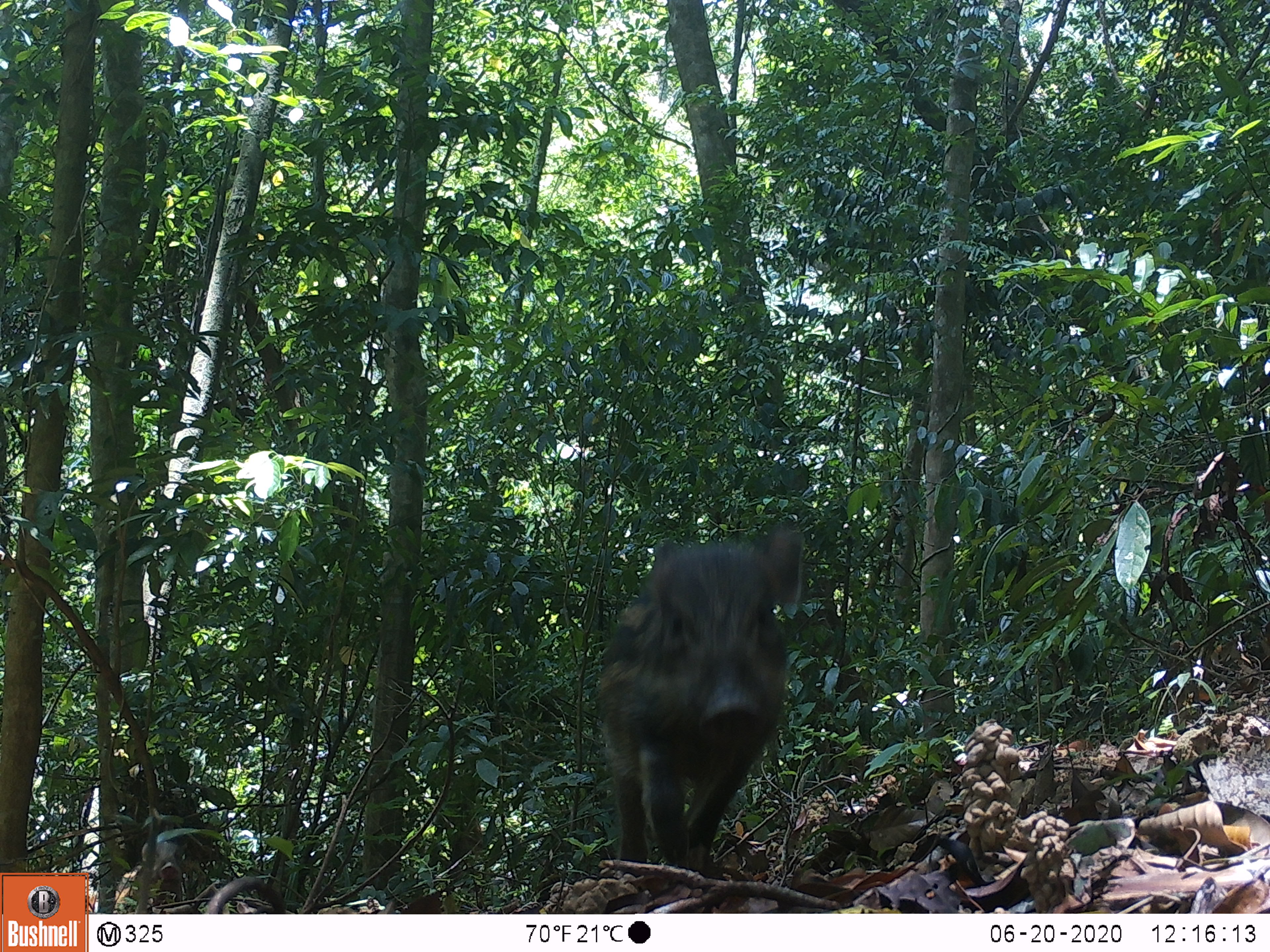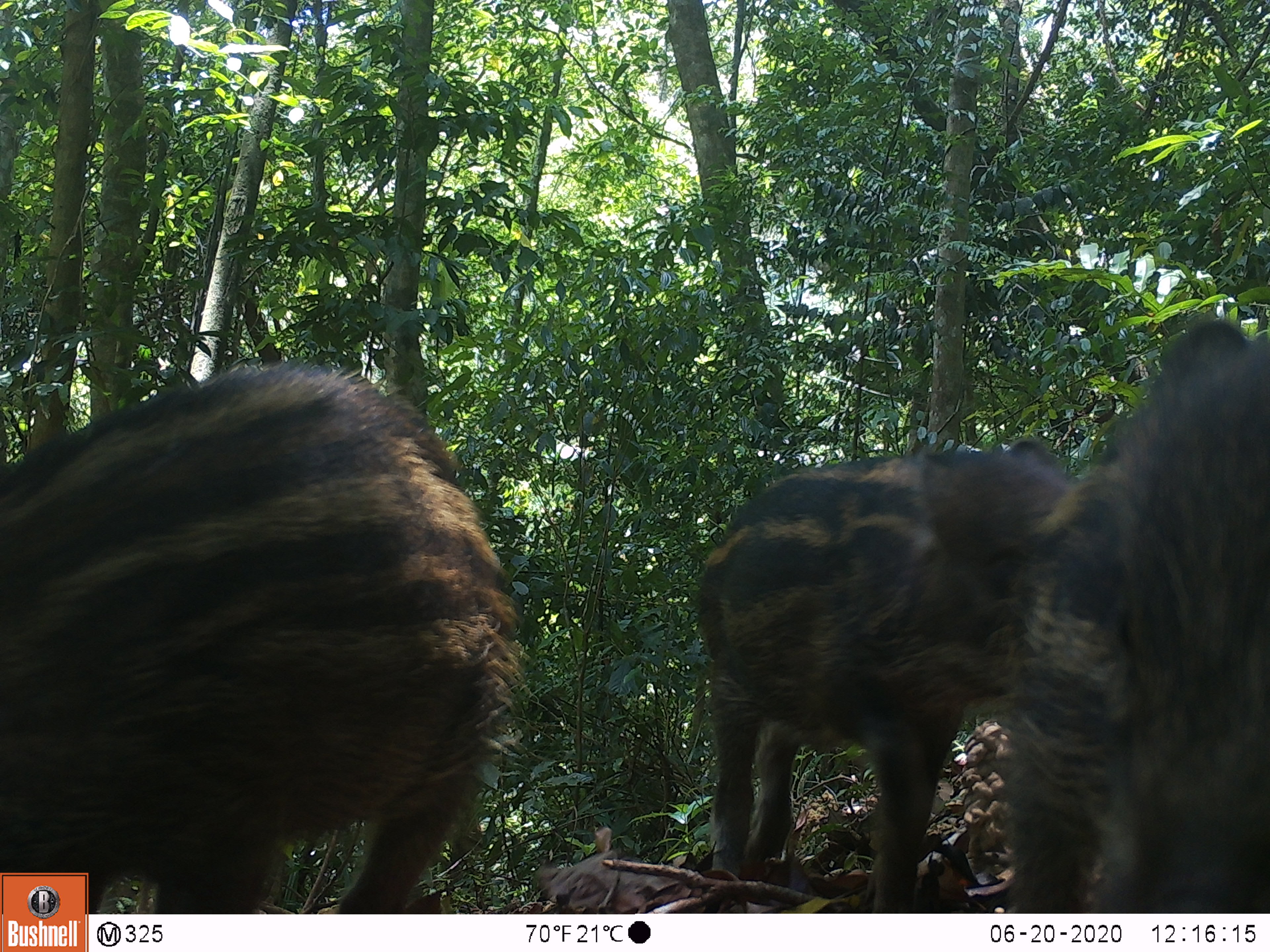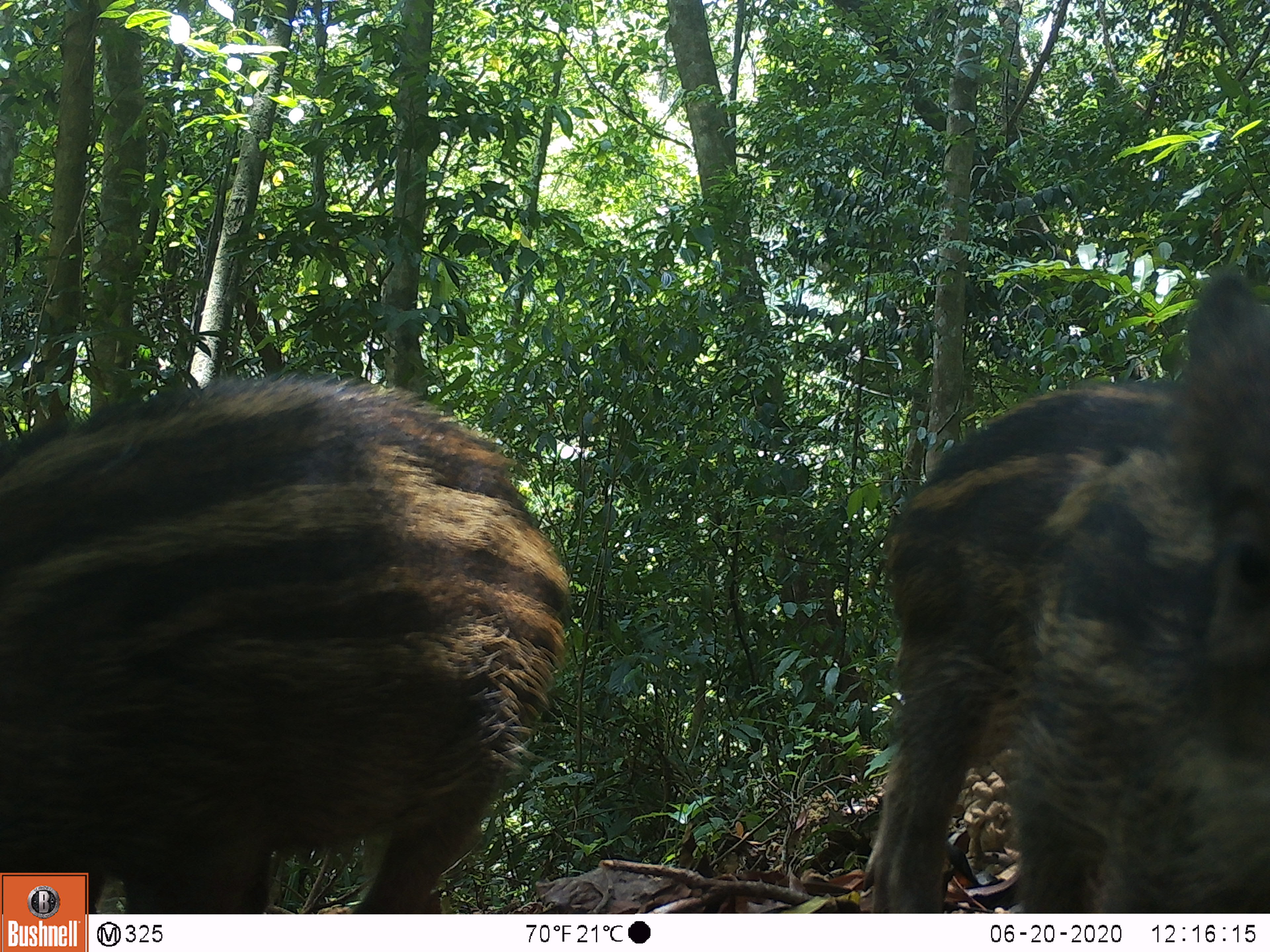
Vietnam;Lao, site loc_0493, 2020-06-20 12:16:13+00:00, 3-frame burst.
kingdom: Animalia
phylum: Chordata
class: Mammalia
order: Artiodactyla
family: Suidae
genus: Sus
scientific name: Sus scrofa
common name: eurasian wild pig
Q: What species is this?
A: Eurasian wild pig (Sus scrofa).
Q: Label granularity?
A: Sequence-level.